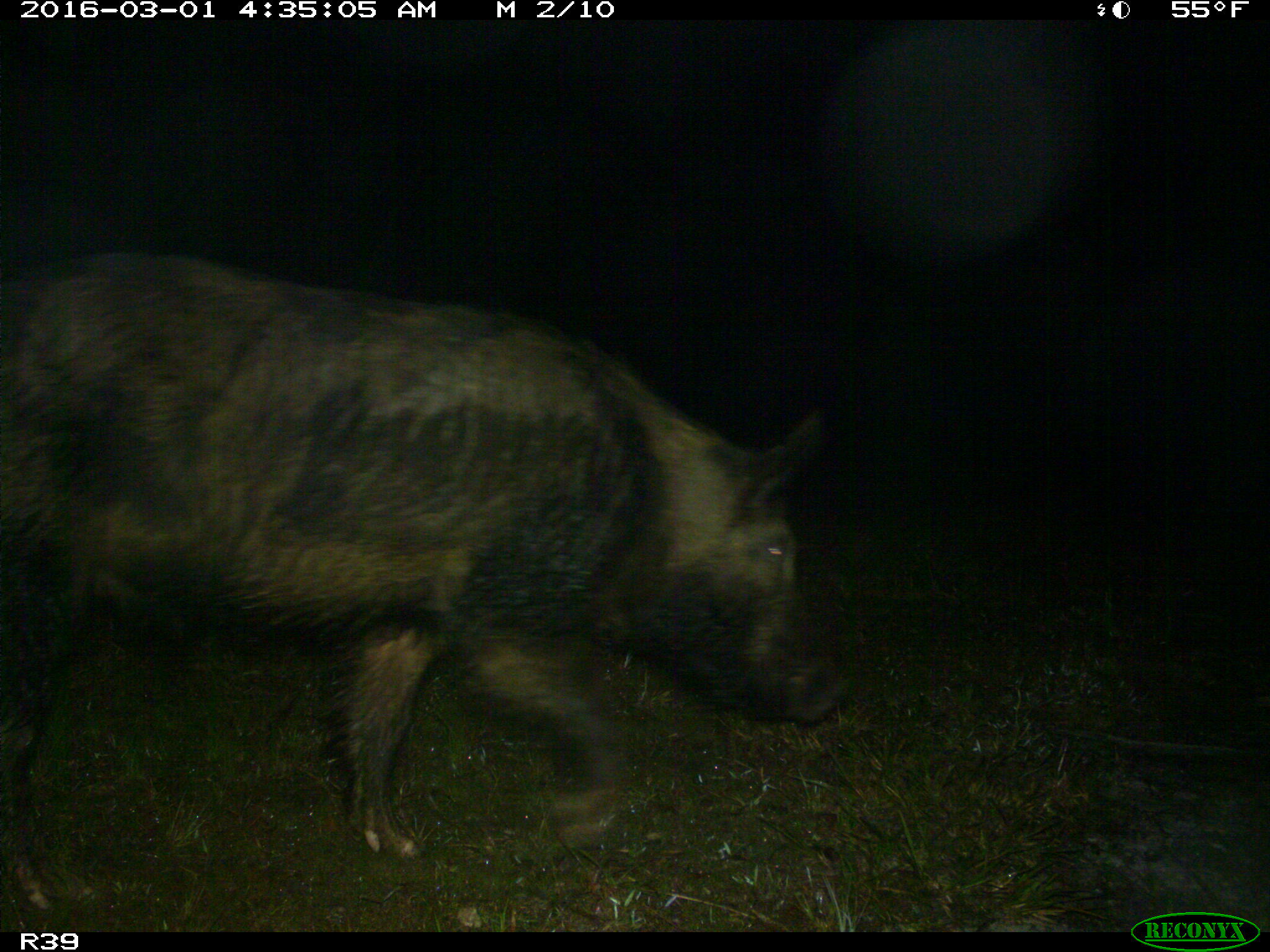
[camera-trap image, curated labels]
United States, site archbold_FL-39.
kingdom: Animalia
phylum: Chordata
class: Mammalia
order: Artiodactyla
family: Suidae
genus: Sus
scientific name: Sus scrofa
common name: wild boar